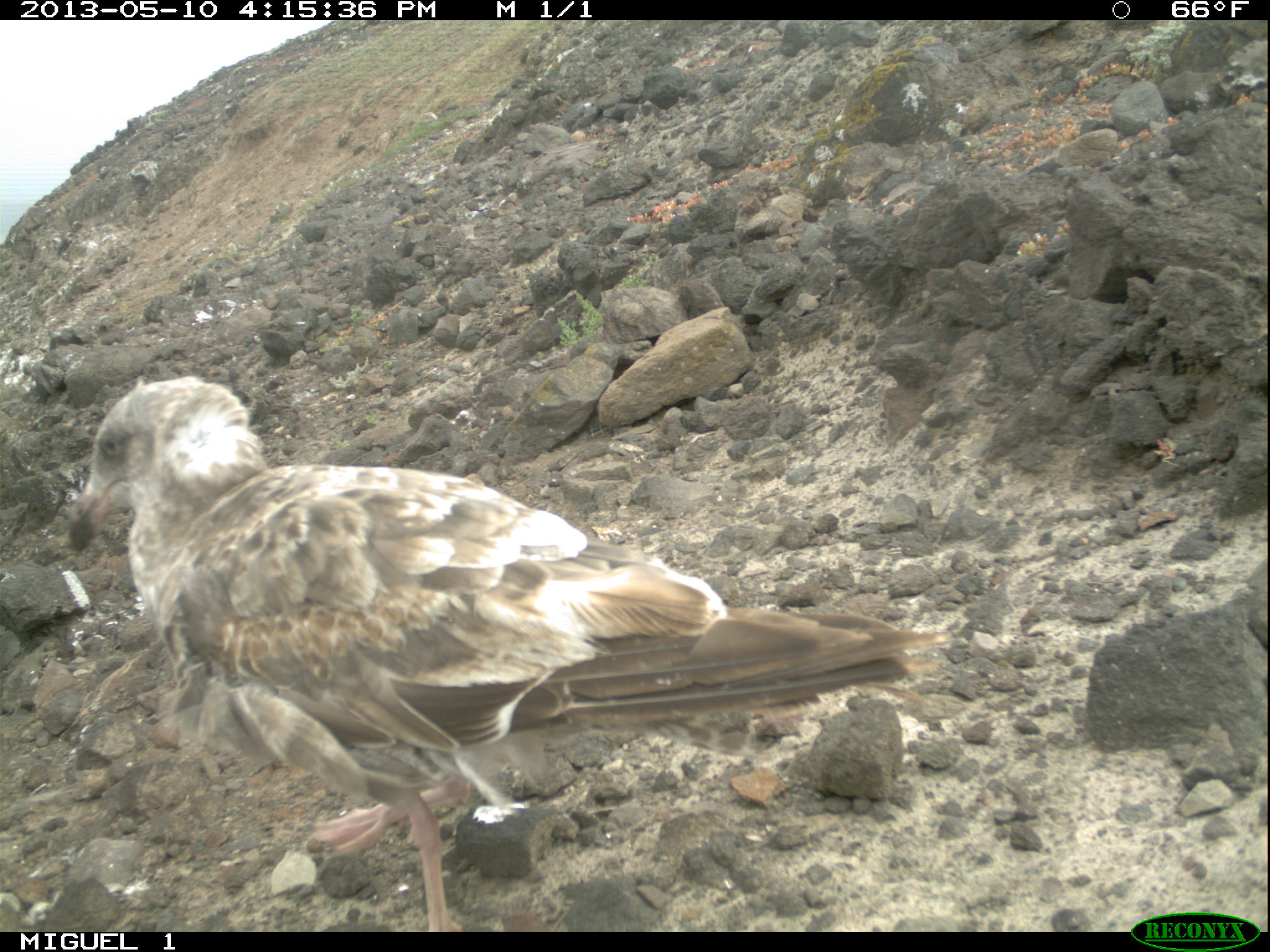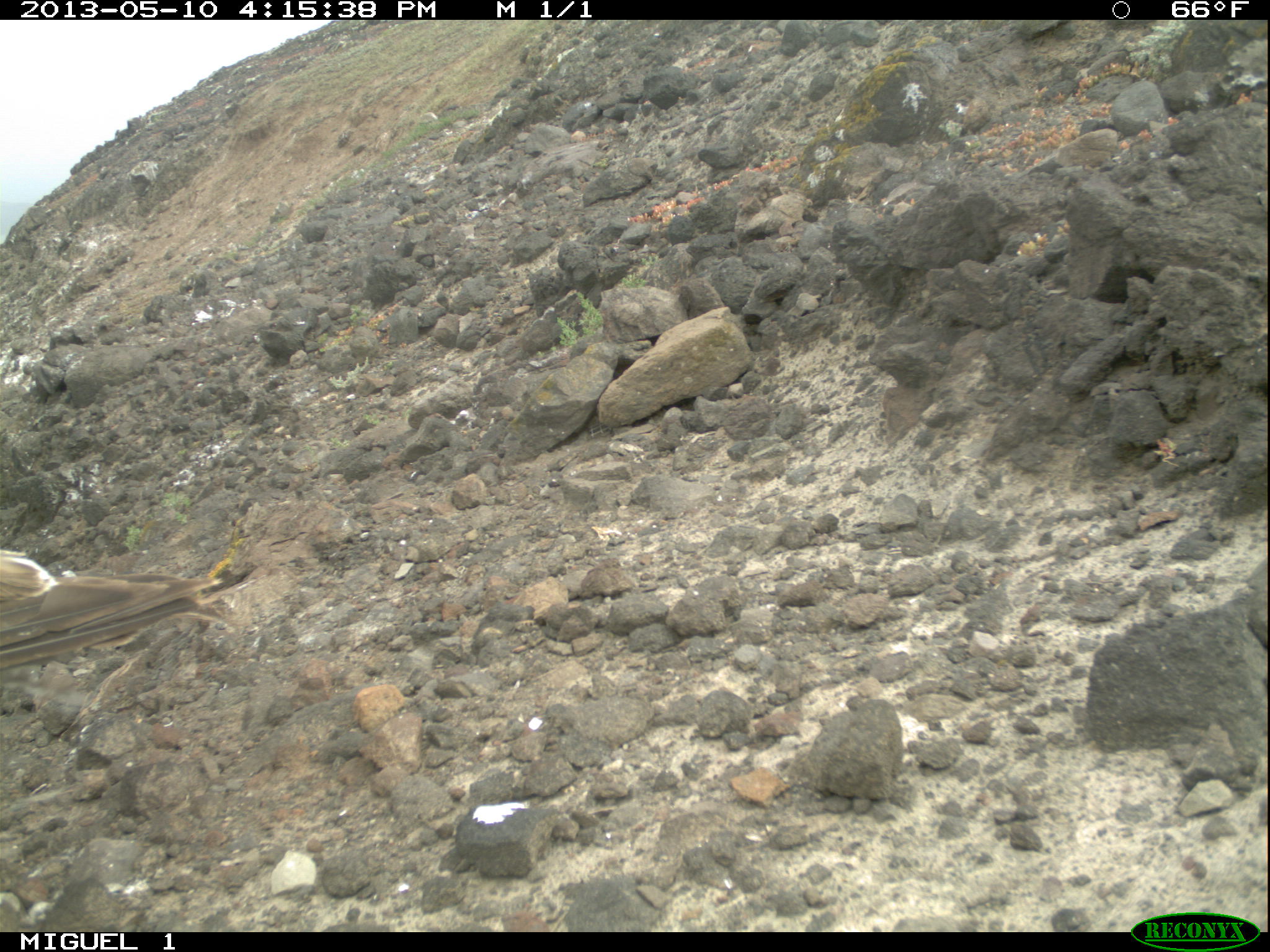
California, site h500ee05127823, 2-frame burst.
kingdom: Animalia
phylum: Chordata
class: Aves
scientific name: Aves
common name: bird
Bird (Aves).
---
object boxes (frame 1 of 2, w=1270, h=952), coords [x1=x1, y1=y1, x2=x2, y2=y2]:
bird: [x1=68, y1=376, x2=952, y2=932]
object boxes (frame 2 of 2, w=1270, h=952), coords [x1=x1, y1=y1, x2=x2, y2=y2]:
bird: [x1=0, y1=547, x2=257, y2=671]